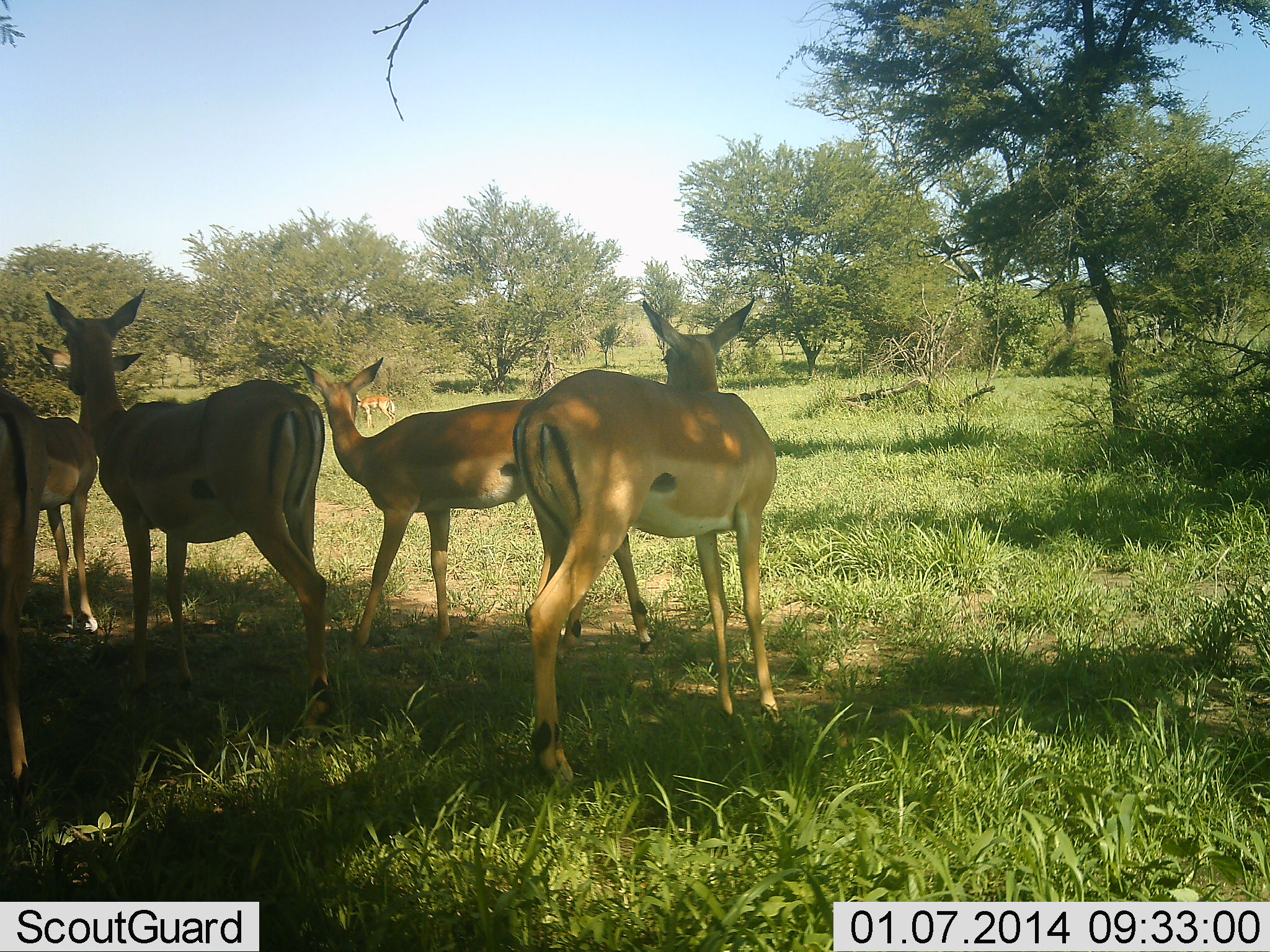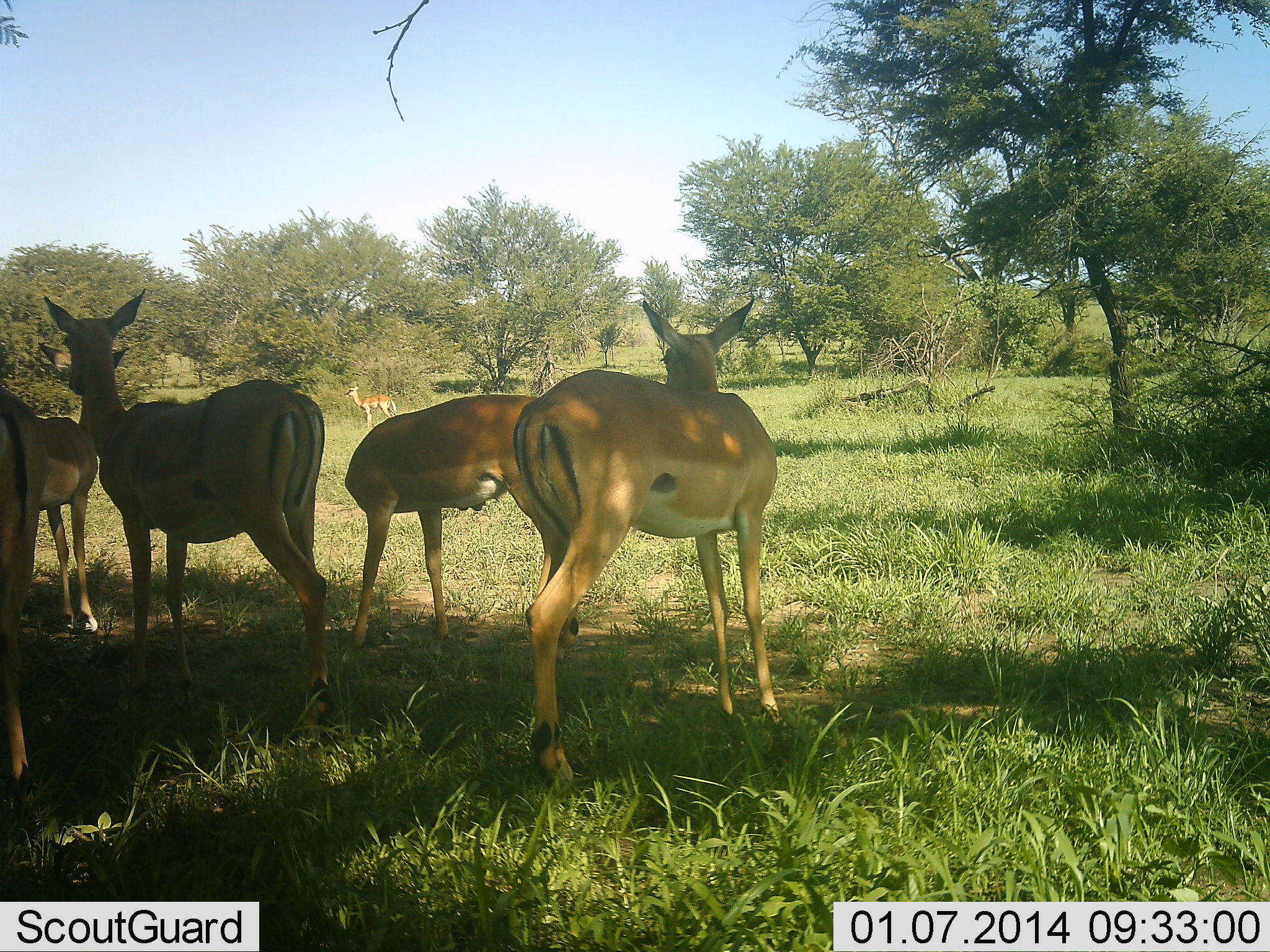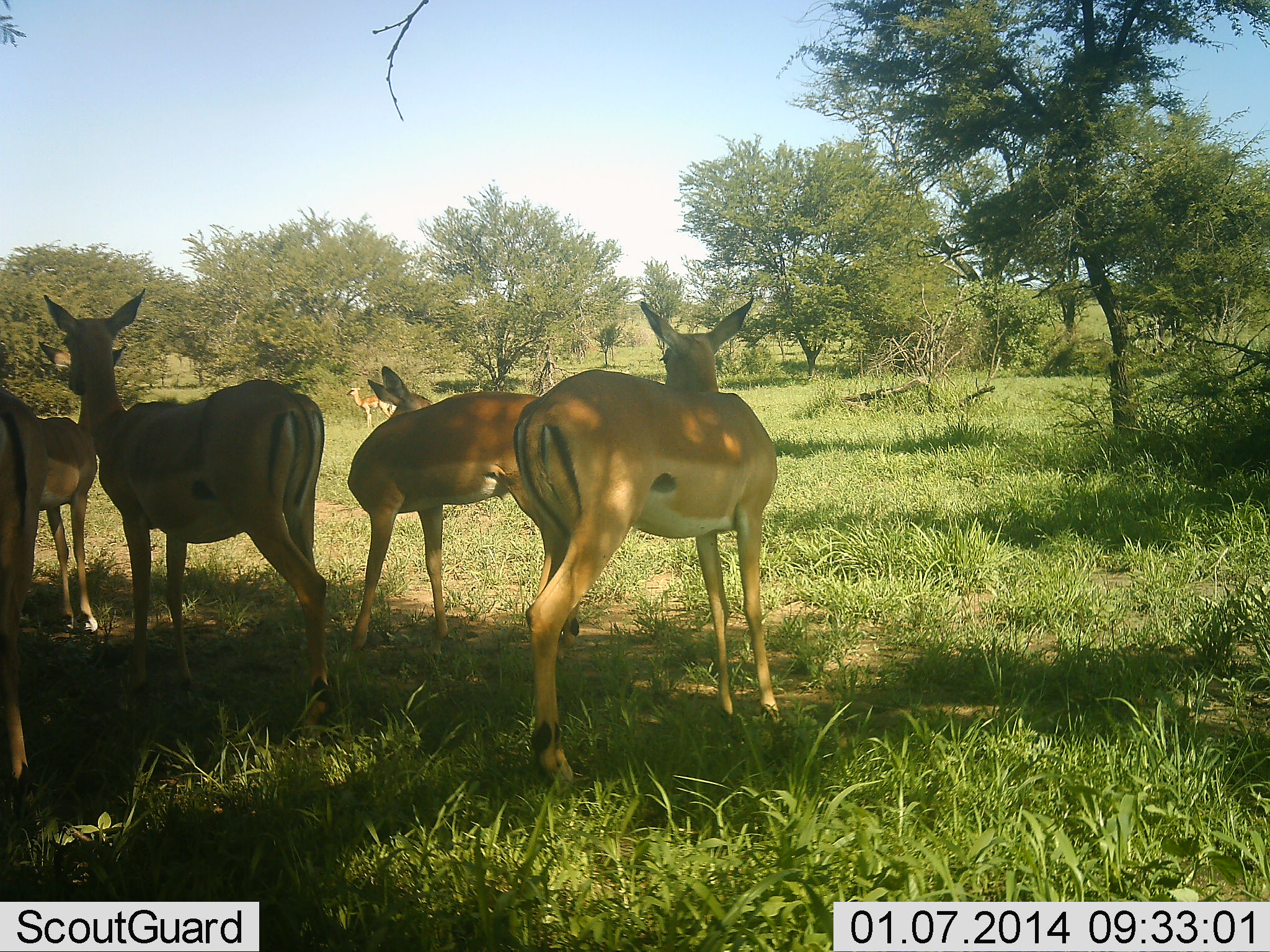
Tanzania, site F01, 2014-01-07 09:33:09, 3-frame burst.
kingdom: Animalia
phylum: Chordata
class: Mammalia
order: Artiodactyla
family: Bovidae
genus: Aepyceros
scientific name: Aepyceros melampus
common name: impala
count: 6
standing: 100%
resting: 10%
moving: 10%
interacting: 10%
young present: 0%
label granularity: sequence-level